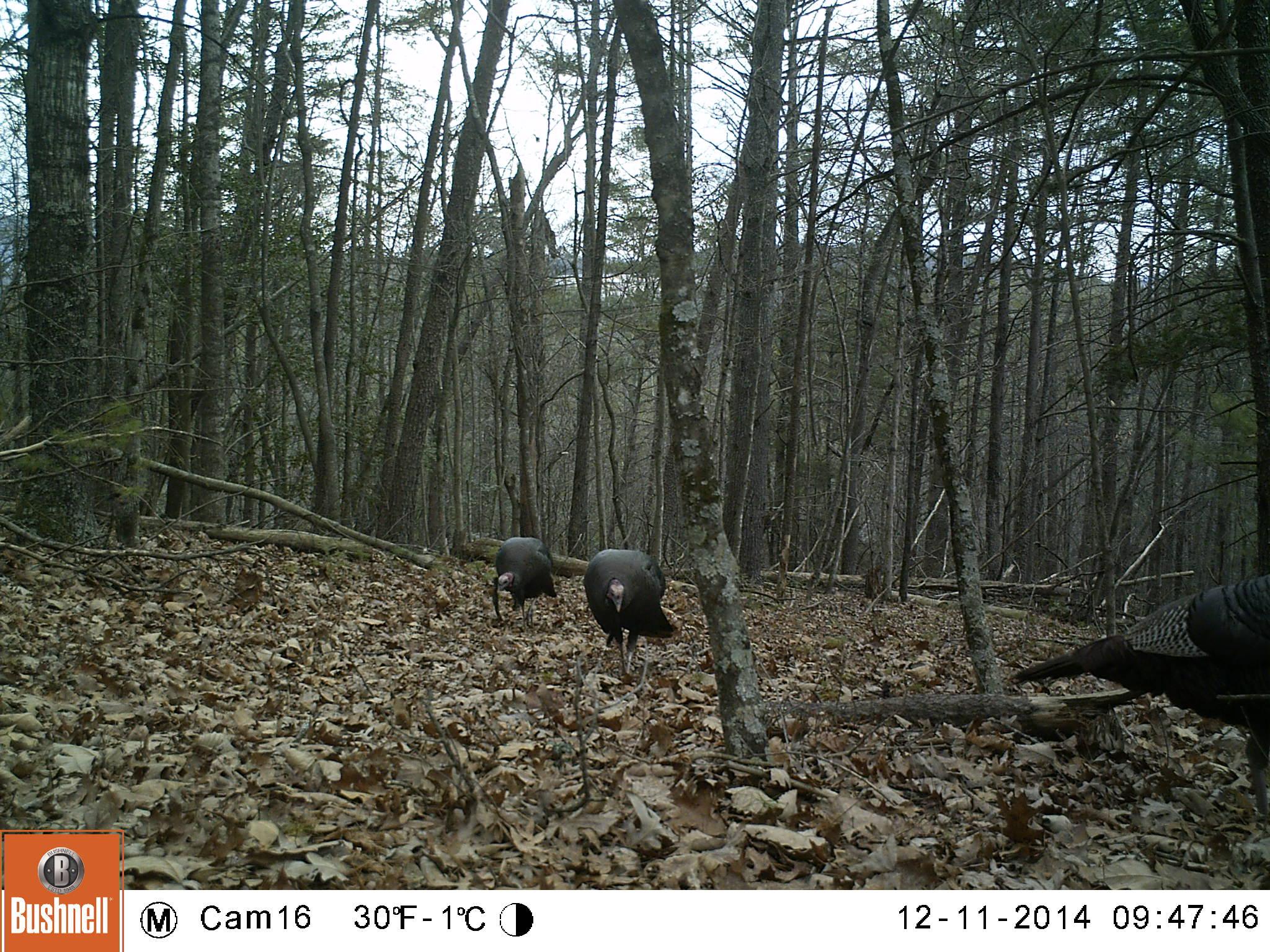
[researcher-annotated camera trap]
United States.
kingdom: Animalia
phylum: Chordata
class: Aves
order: Galliformes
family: Phasianidae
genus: Meleagris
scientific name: Meleagris gallopavo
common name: wild turkey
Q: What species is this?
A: Wild Turkey (Meleagris gallopavo).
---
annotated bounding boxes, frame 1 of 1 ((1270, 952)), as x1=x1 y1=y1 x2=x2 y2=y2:
Wild Turkey: x1=1009 y1=552 x2=1270 y2=745; x1=577 y1=544 x2=685 y2=668; x1=482 y1=530 x2=565 y2=620